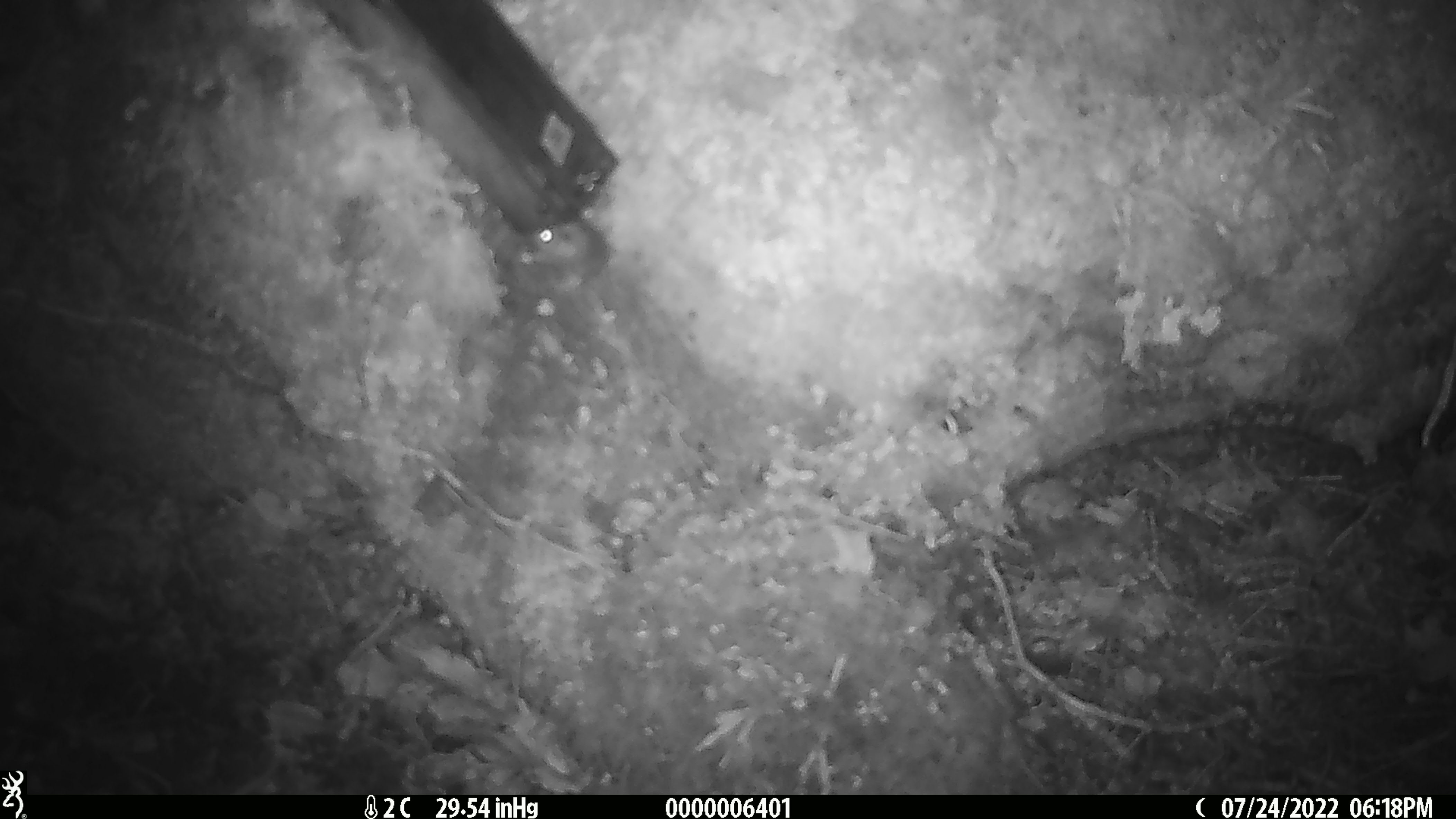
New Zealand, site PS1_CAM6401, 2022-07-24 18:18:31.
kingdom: Animalia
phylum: Chordata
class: Mammalia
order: Rodentia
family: Muridae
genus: Mus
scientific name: Mus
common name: mouse